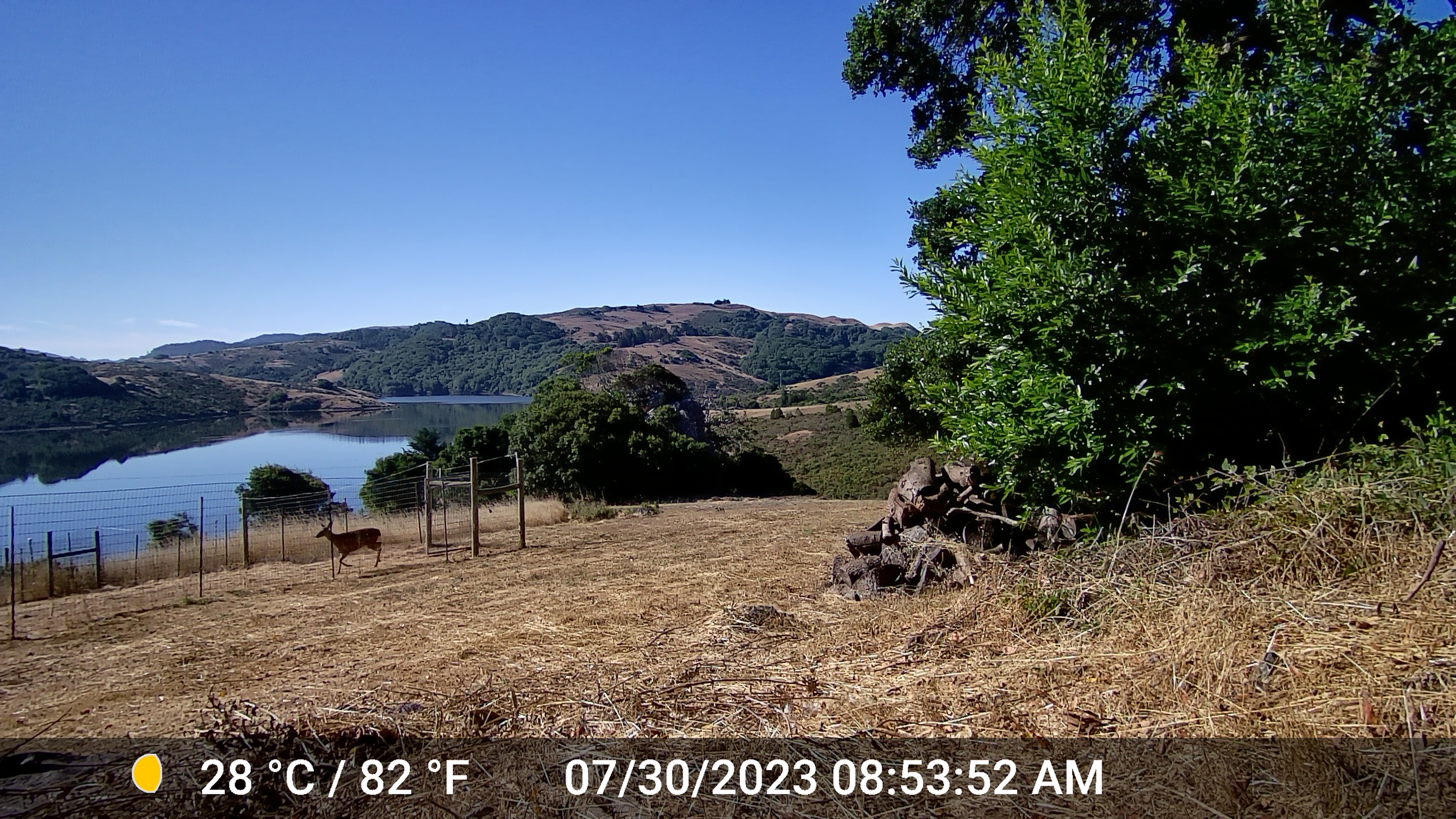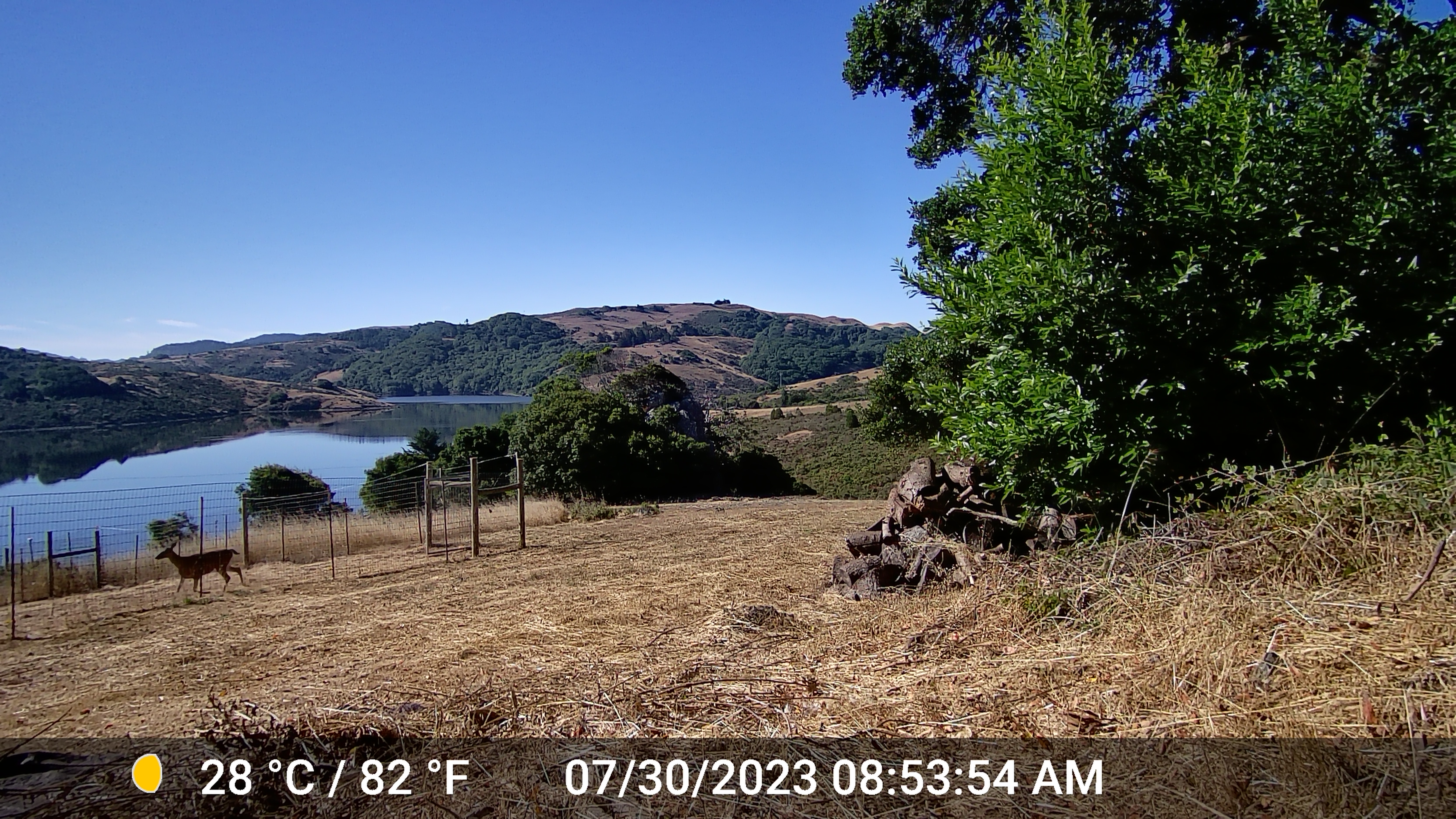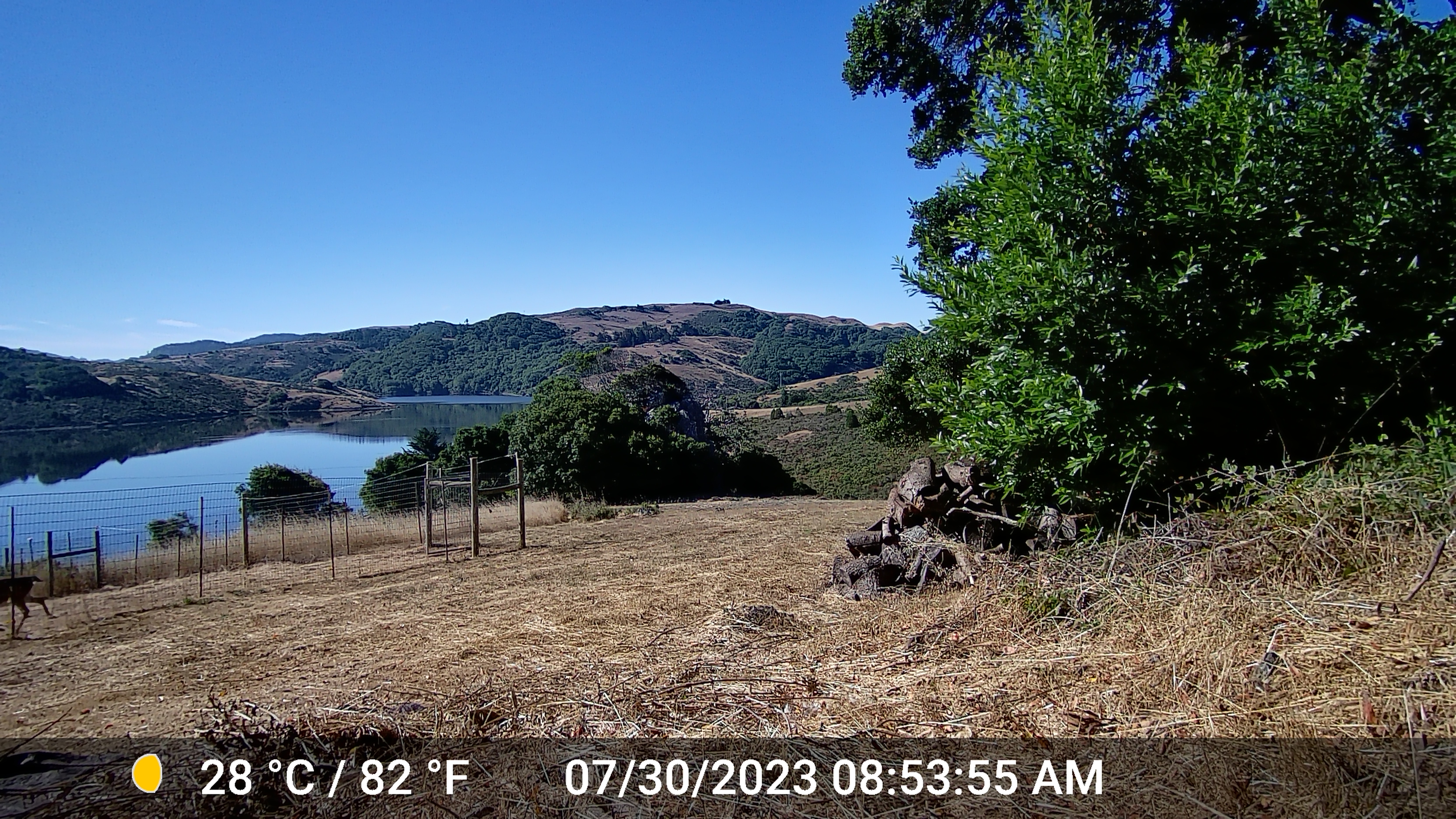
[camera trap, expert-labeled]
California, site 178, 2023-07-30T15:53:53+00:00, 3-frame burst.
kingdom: Animalia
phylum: Chordata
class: Mammalia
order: Artiodactyla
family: Cervidae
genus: Odocoileus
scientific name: Odocoileus hemionus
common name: mule deer